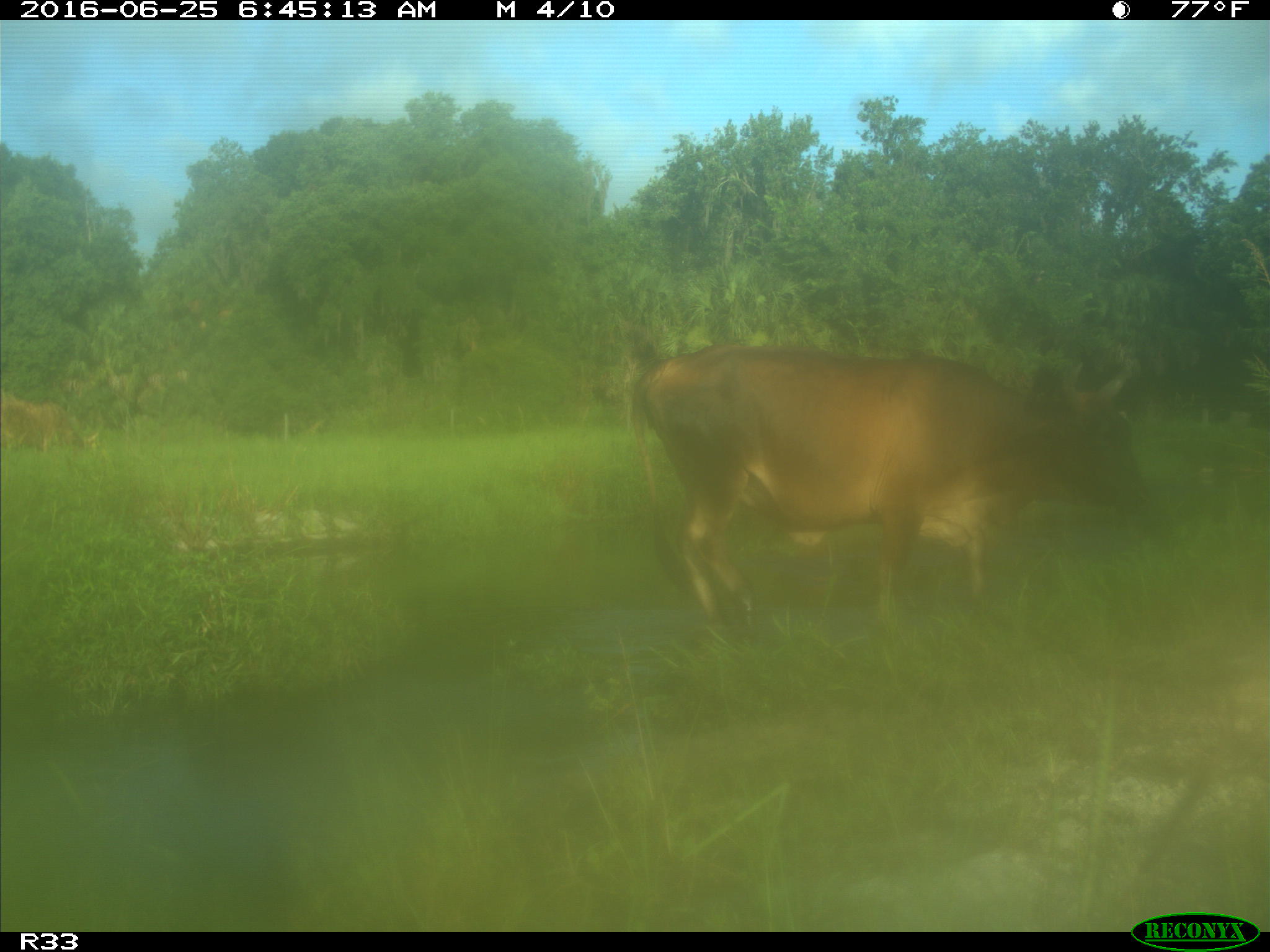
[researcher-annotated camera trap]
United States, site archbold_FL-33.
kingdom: Animalia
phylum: Chordata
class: Mammalia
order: Artiodactyla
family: Bovidae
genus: Bos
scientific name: Bos taurus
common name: domestic cow